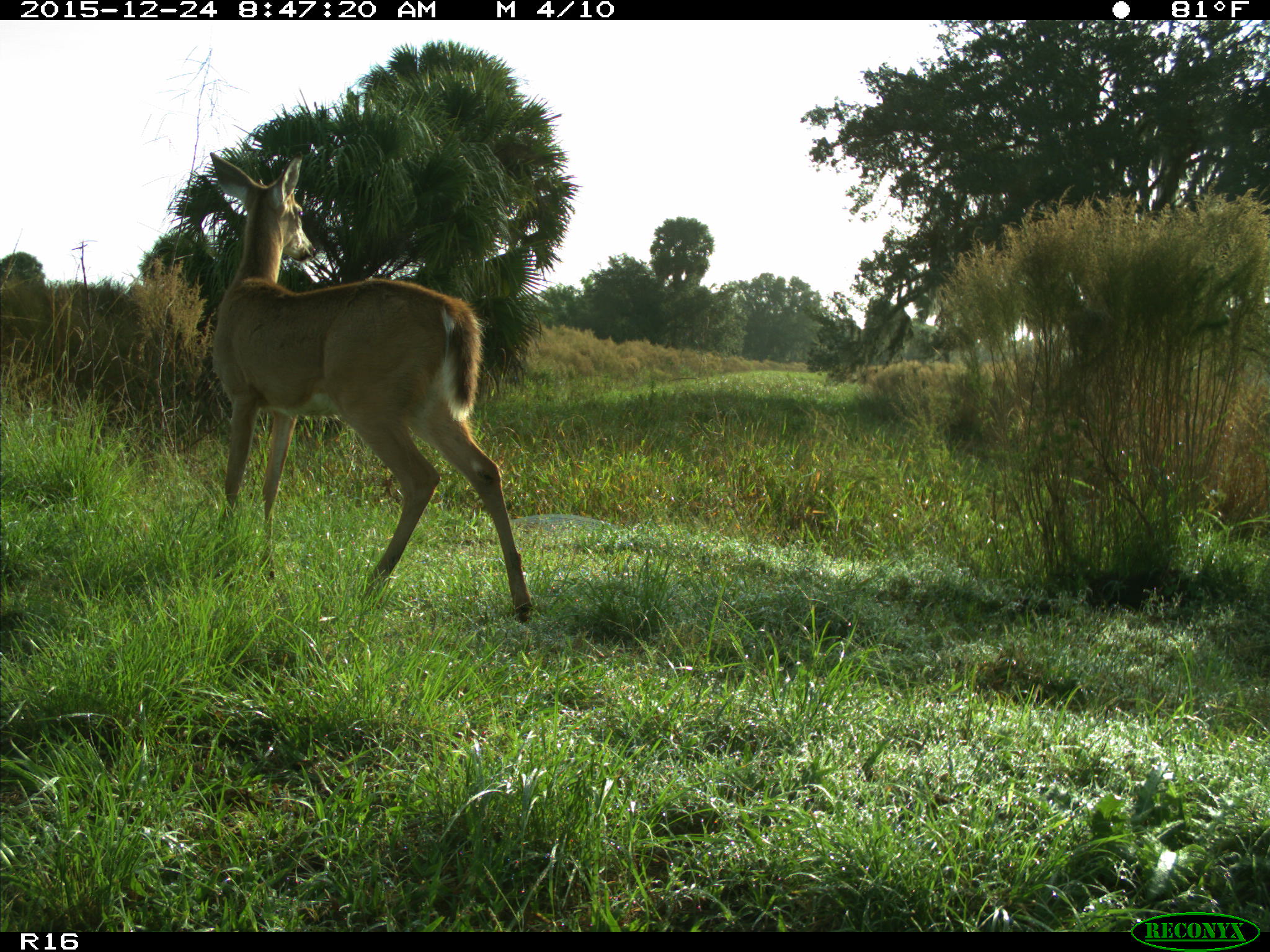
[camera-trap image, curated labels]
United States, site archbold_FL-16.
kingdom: Animalia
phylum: Chordata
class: Mammalia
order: Artiodactyla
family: Cervidae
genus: Odocoileus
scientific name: Odocoileus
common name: deer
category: unidentified deer